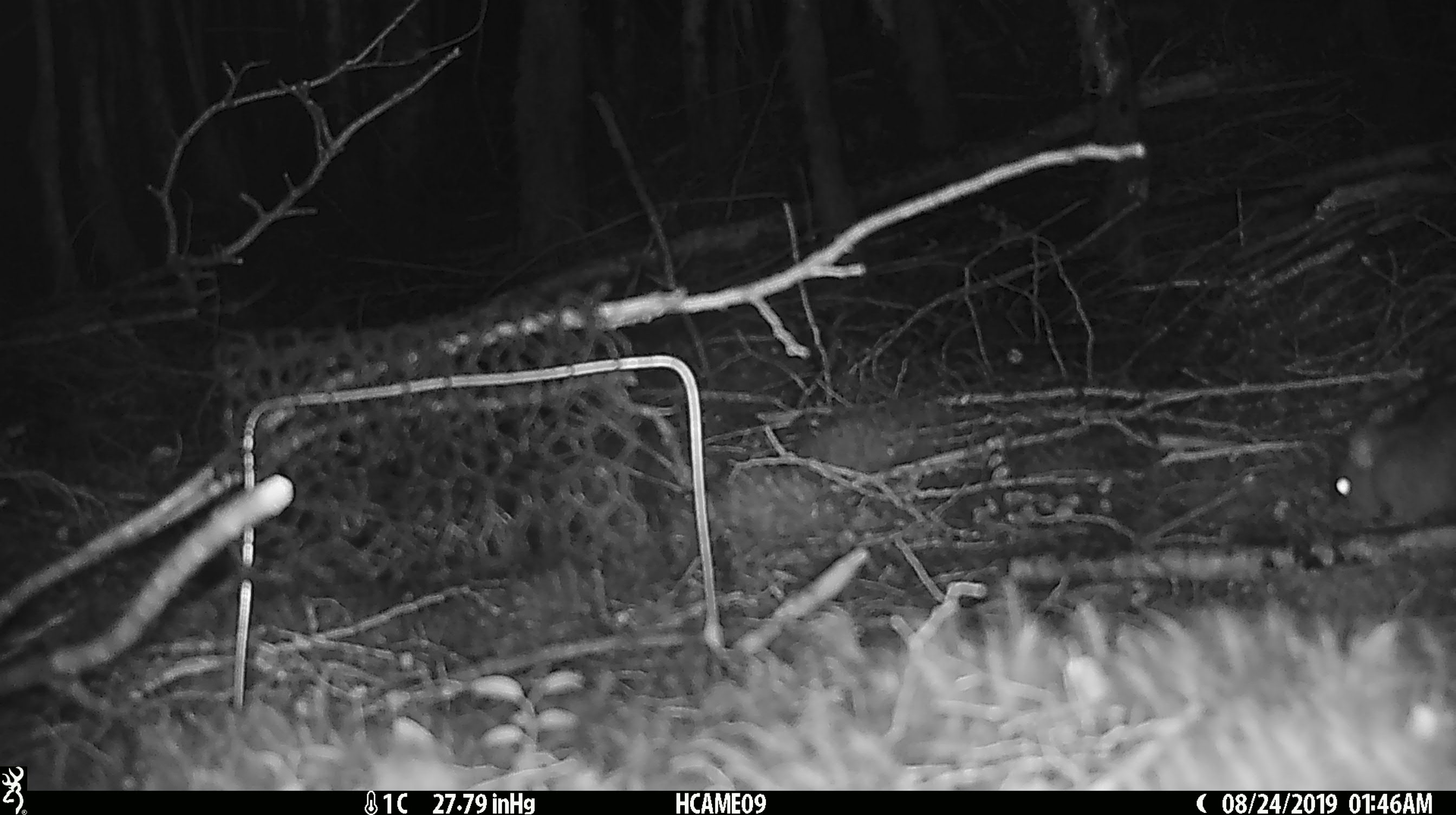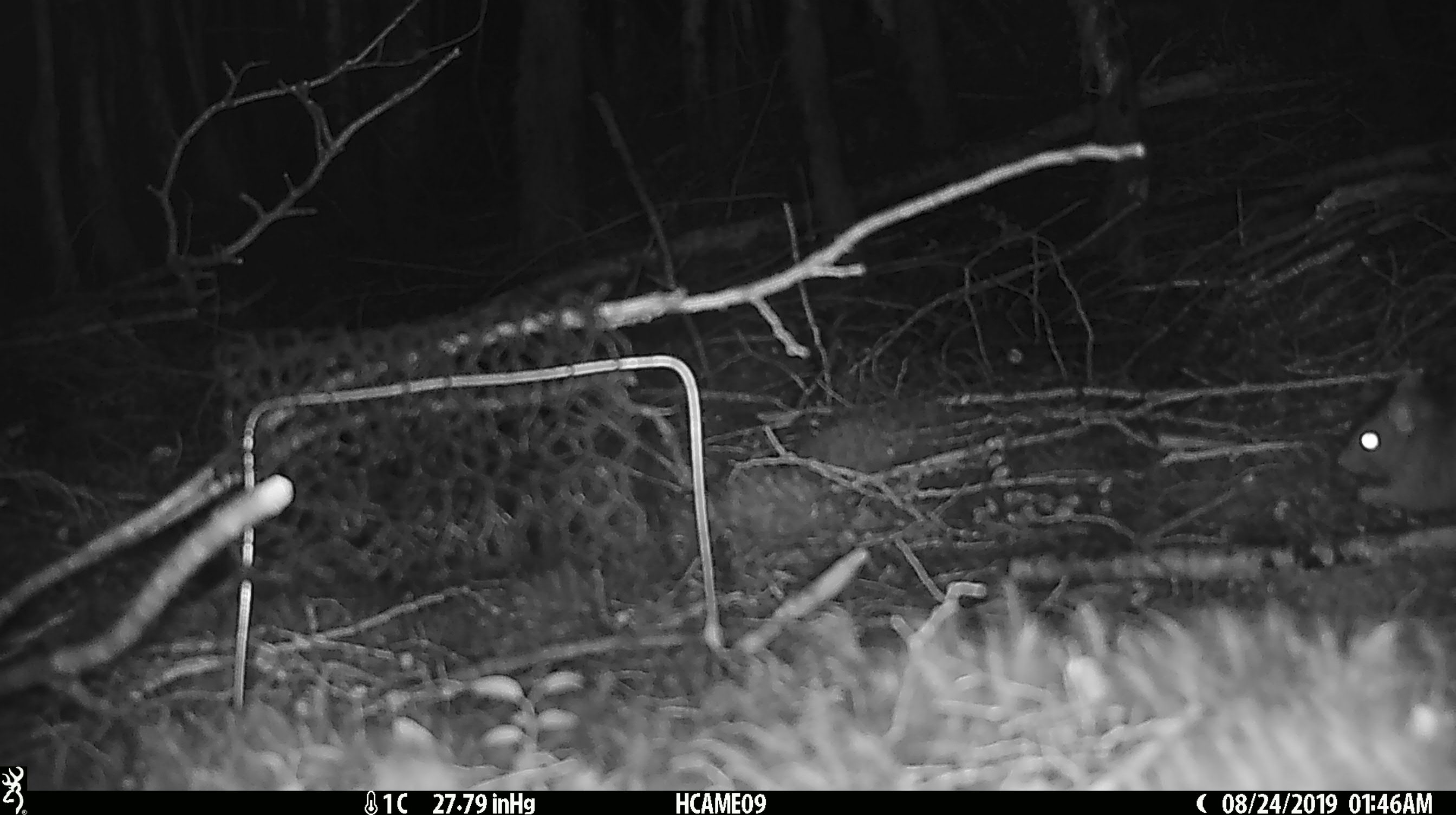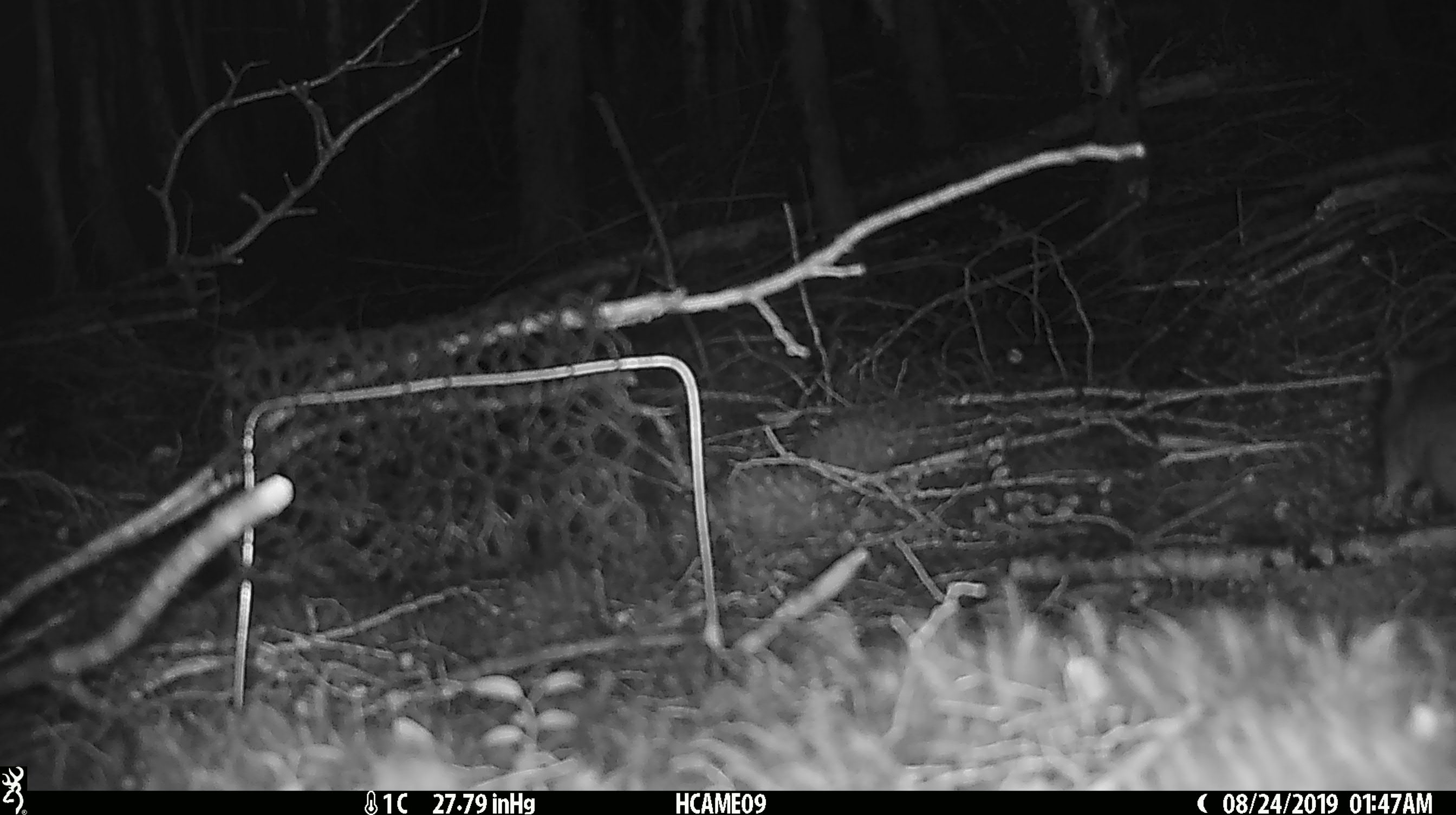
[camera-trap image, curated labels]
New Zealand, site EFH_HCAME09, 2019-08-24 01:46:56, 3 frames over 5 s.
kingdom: Animalia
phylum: Chordata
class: Mammalia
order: Rodentia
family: Muridae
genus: Rattus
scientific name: Rattus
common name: rat